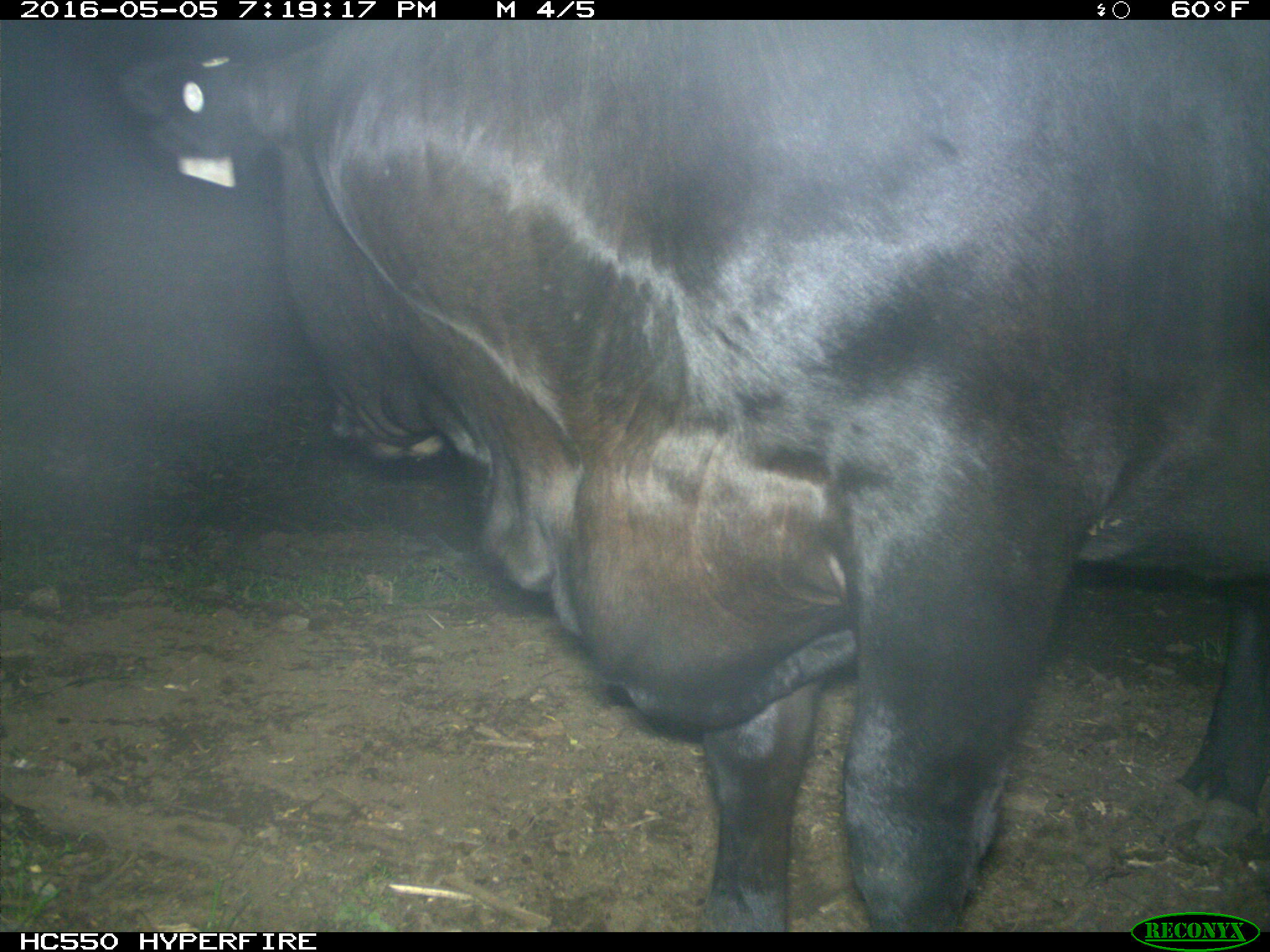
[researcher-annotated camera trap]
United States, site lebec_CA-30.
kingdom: Animalia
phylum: Chordata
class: Mammalia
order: Artiodactyla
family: Bovidae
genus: Bos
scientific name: Bos taurus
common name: domestic cow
Bos taurus (domestic cow).